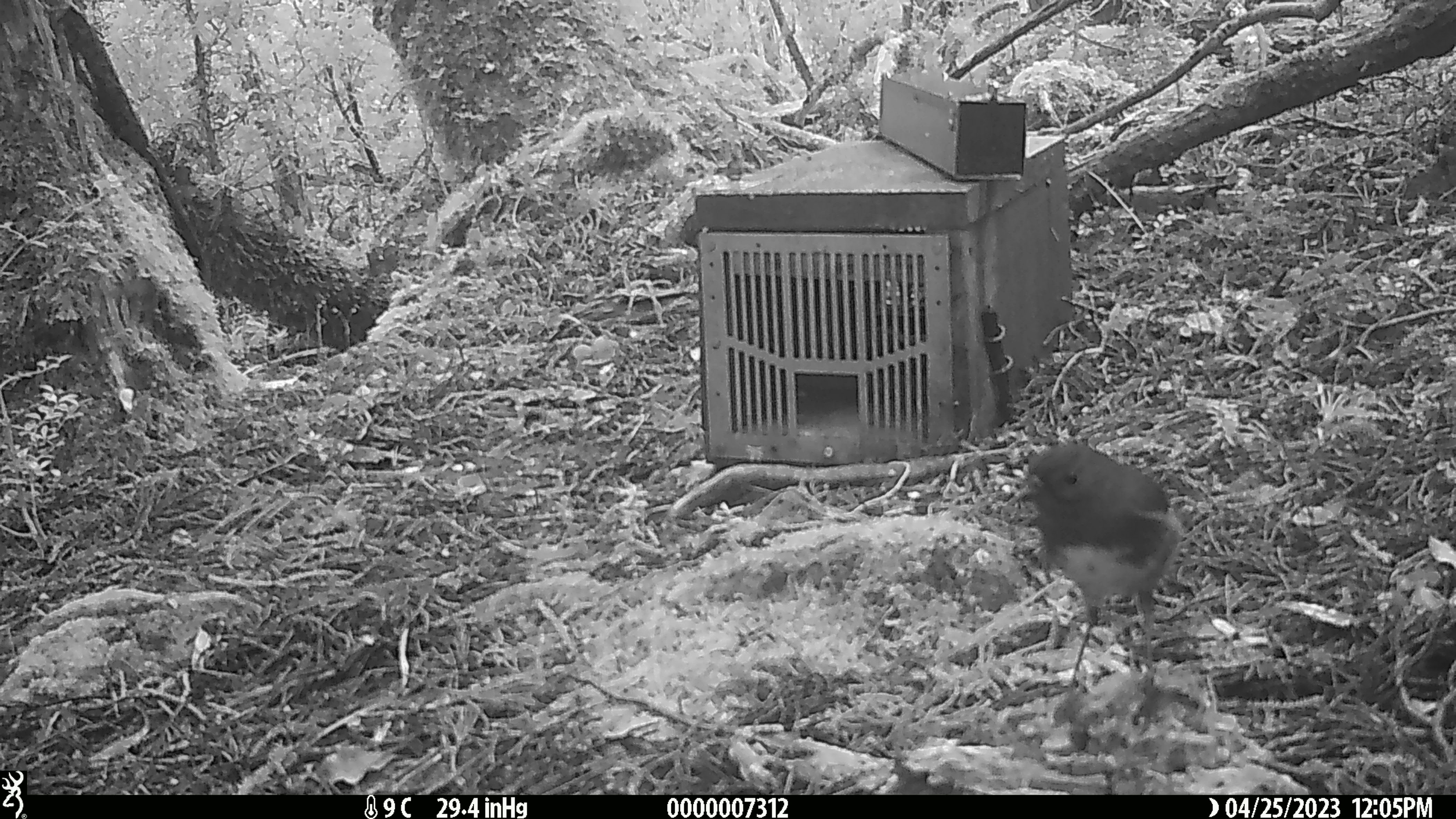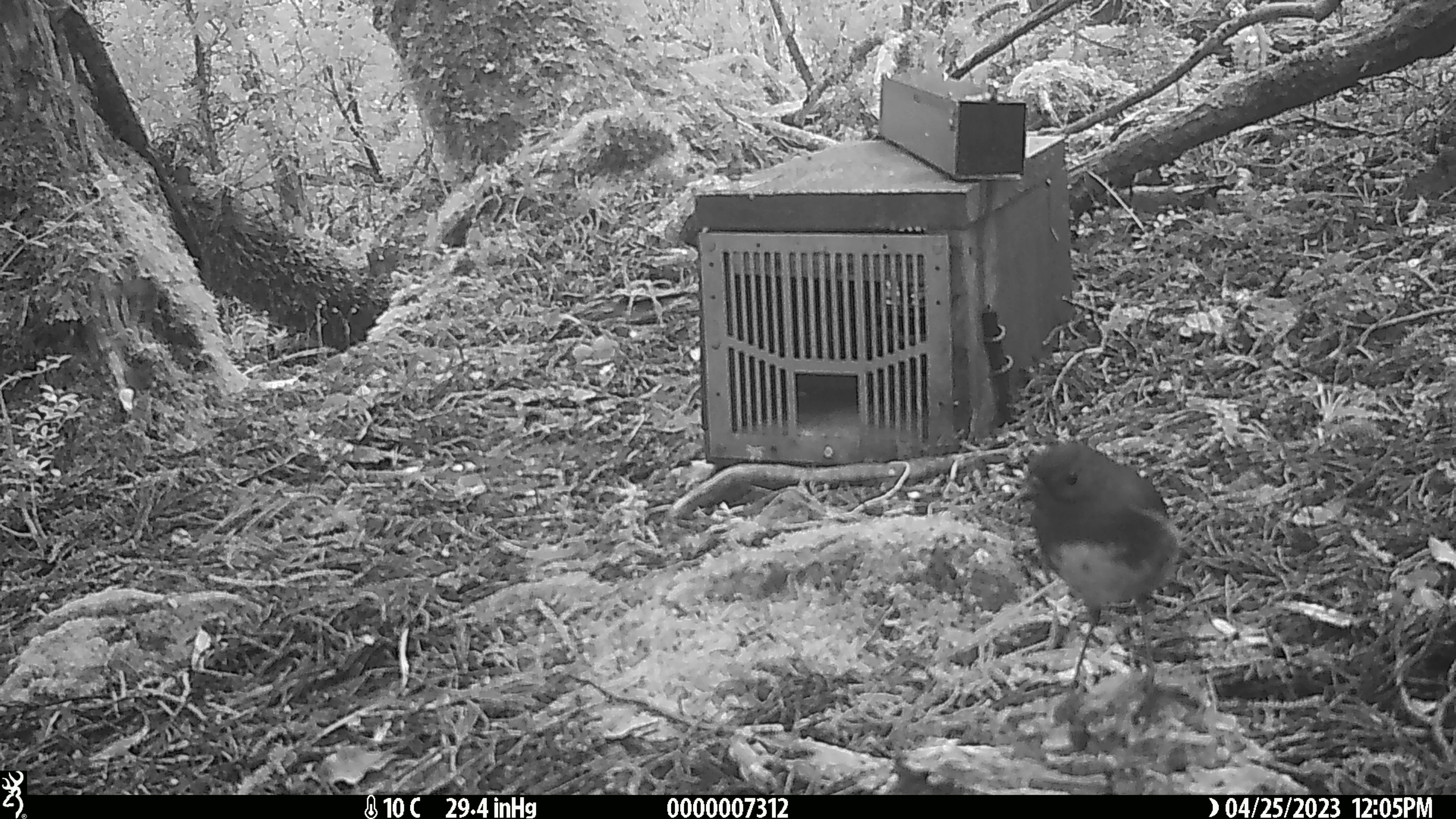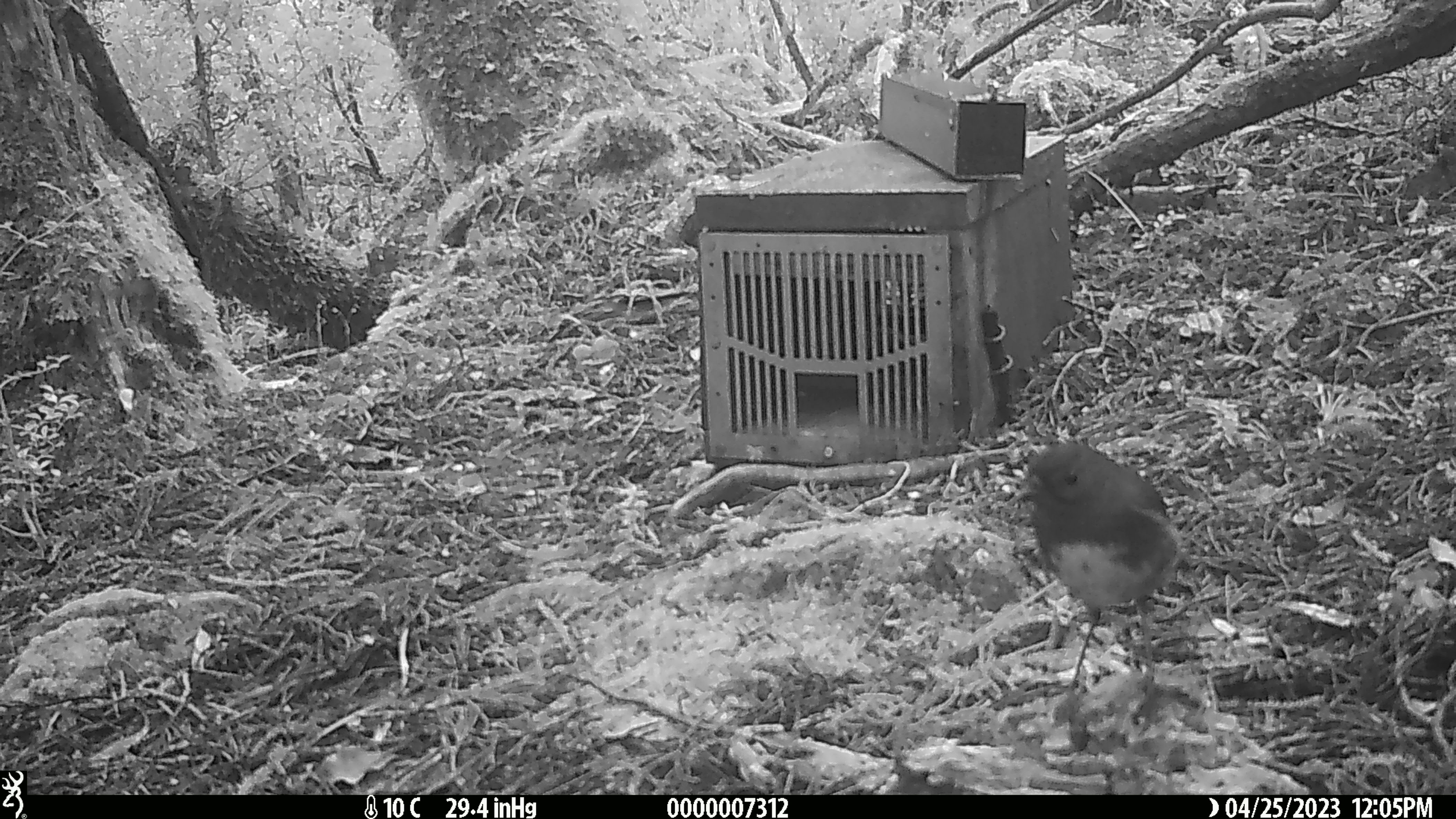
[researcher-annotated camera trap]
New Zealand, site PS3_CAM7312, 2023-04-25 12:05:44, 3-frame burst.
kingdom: Animalia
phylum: Chordata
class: Aves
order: Passeriformes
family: Petroicidae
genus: Petroica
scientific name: Petroica australis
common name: new zealand robin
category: robin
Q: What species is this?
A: Robin (new zealand robin) (Petroica australis).